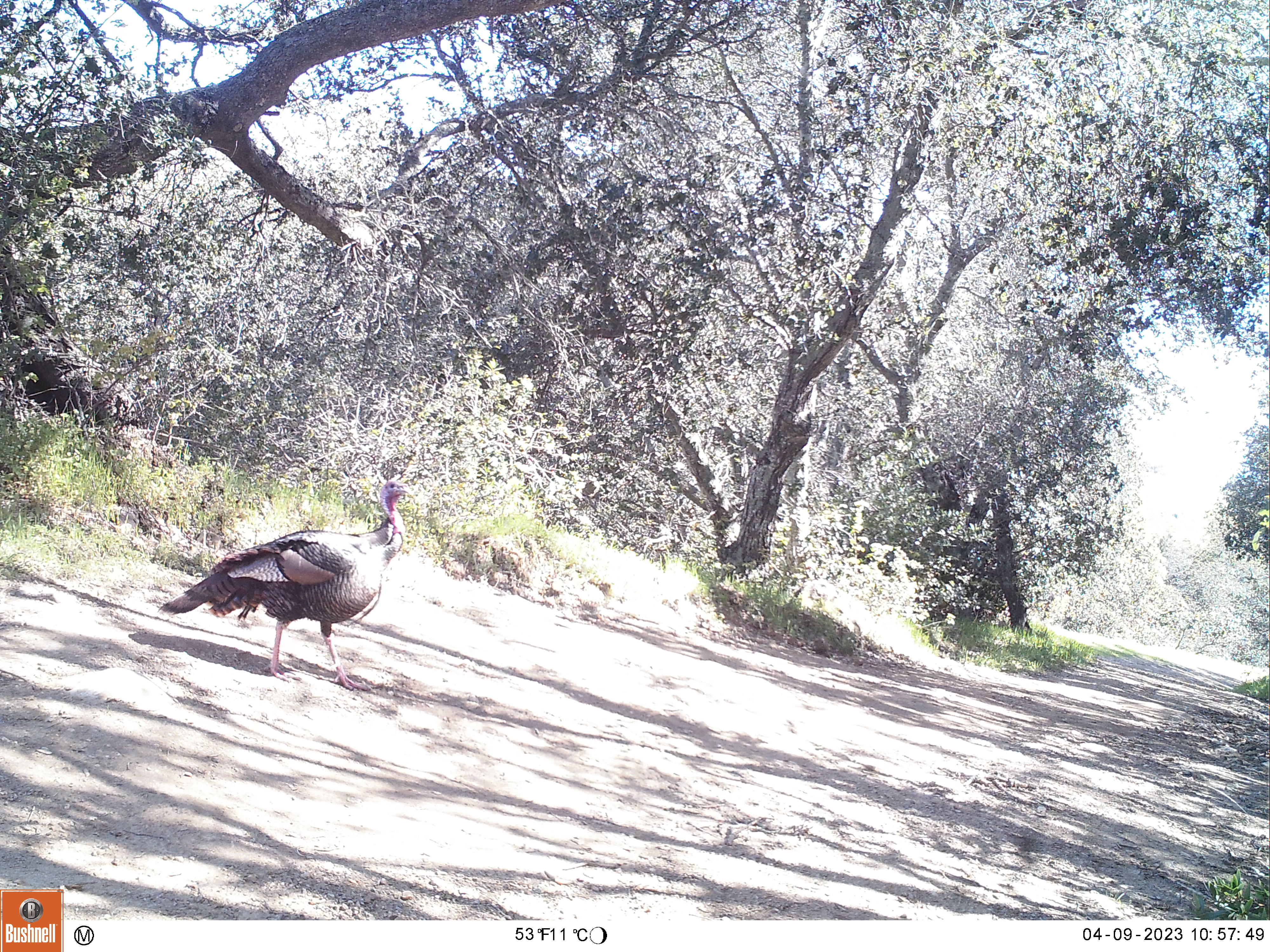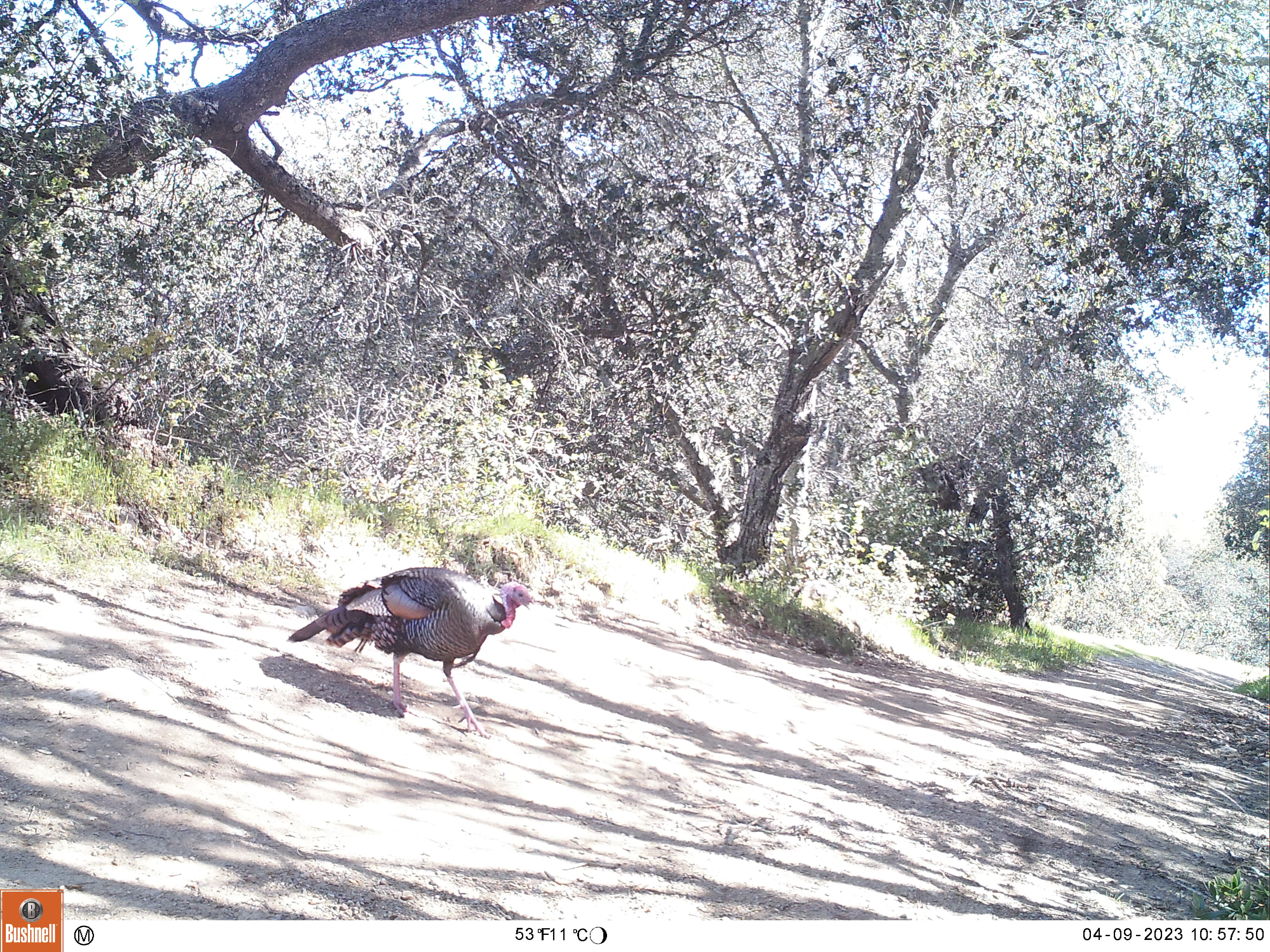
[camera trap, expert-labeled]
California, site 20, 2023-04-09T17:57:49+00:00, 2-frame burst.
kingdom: Animalia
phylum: Chordata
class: Aves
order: Galliformes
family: Phasianidae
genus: Meleagris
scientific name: Meleagris gallopavo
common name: turkey